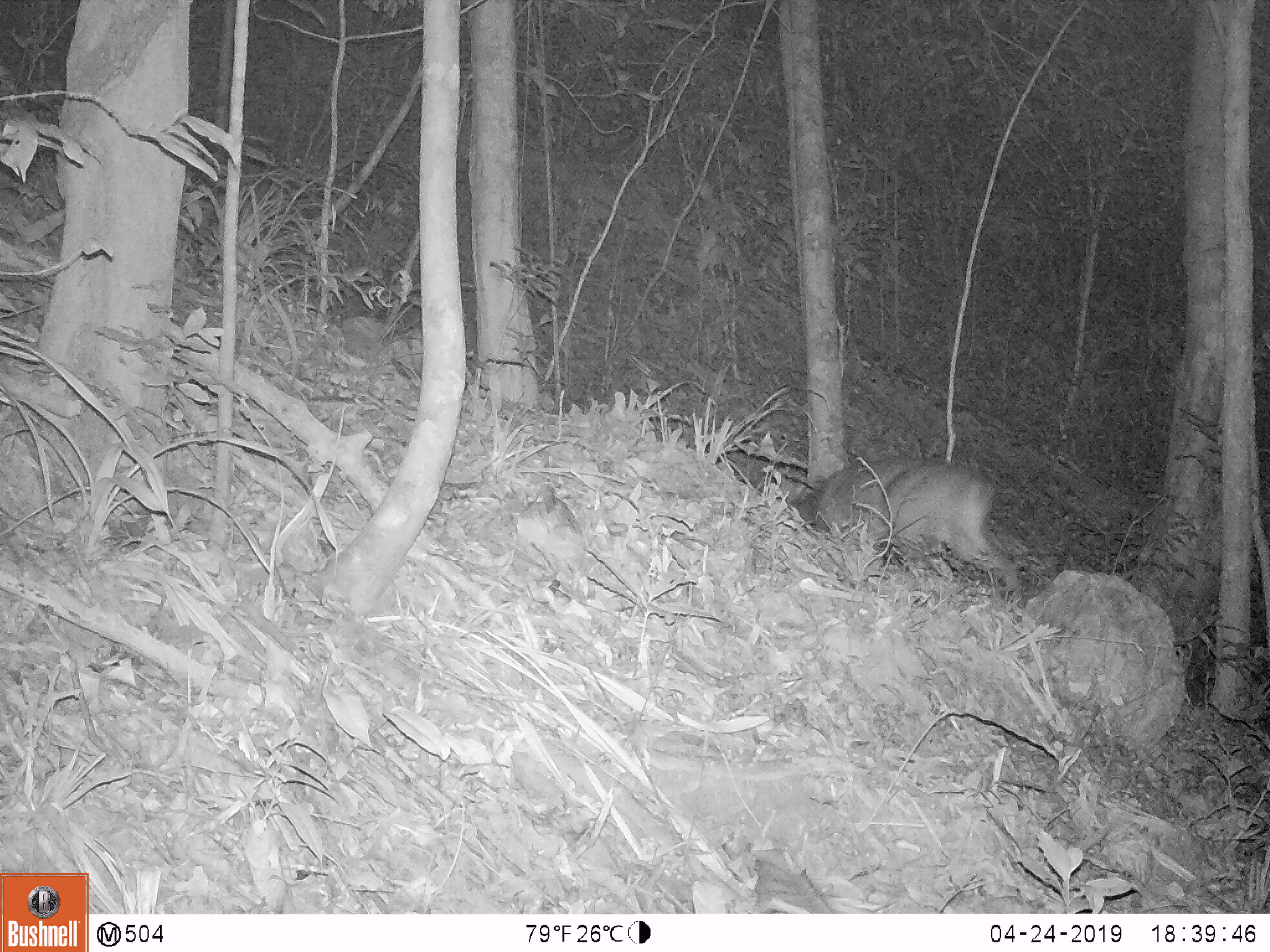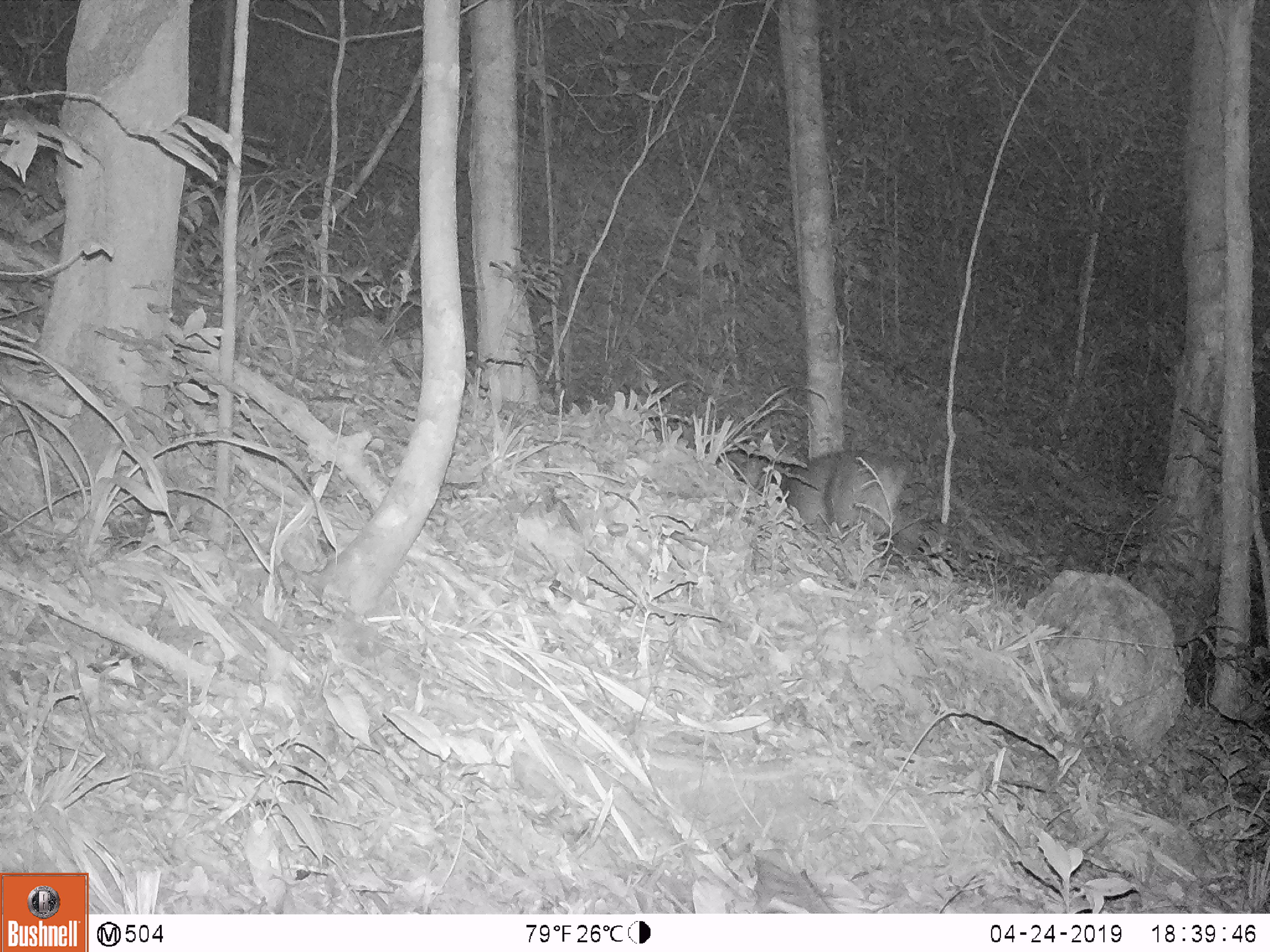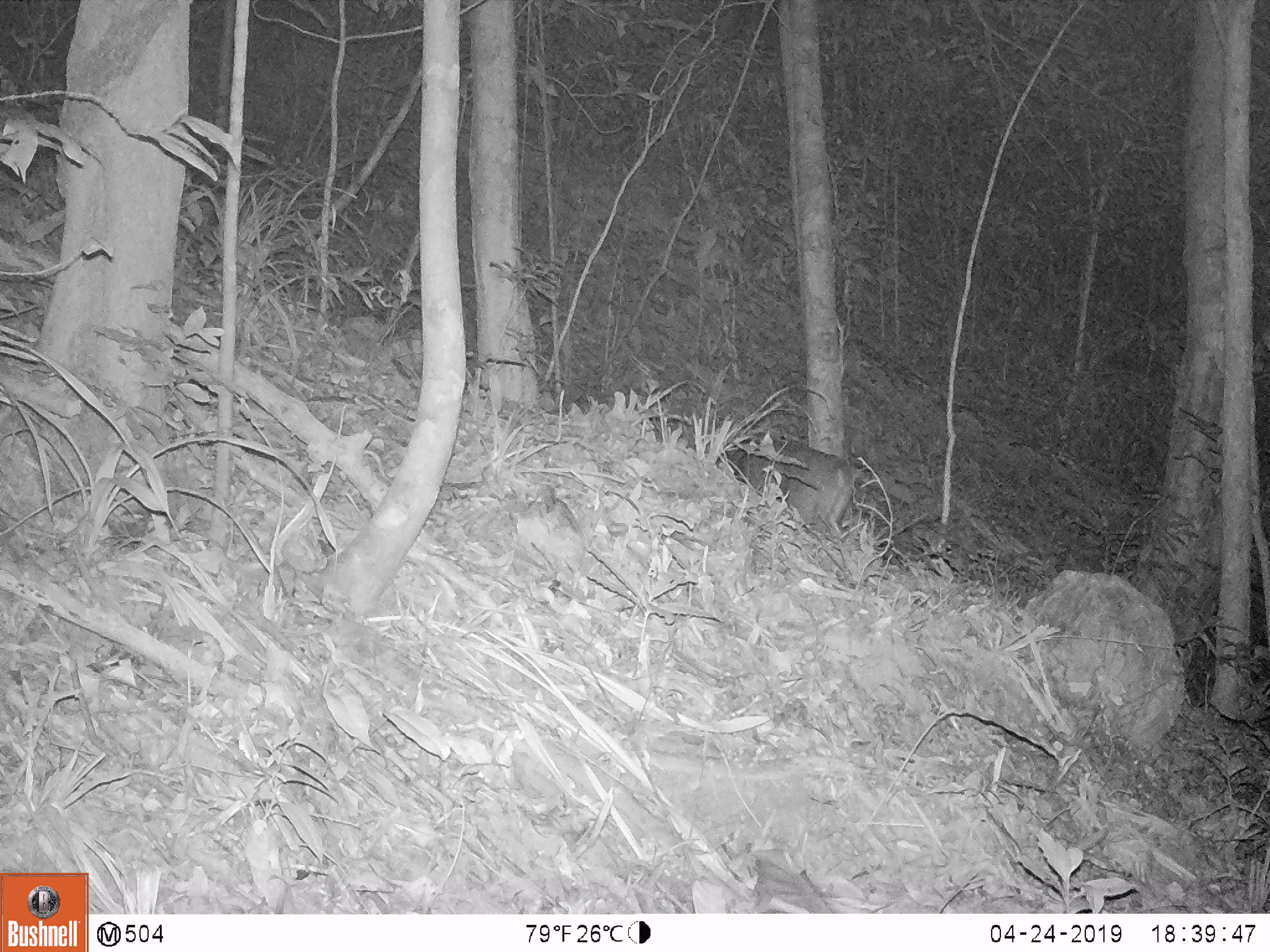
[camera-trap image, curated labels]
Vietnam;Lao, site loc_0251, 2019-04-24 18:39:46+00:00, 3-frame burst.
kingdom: Animalia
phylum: Chordata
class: Mammalia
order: Artiodactyla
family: Cervidae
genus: Muntiacus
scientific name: Muntiacus vuquangensis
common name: large-antlered muntjac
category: large antlered muntjac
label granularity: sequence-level